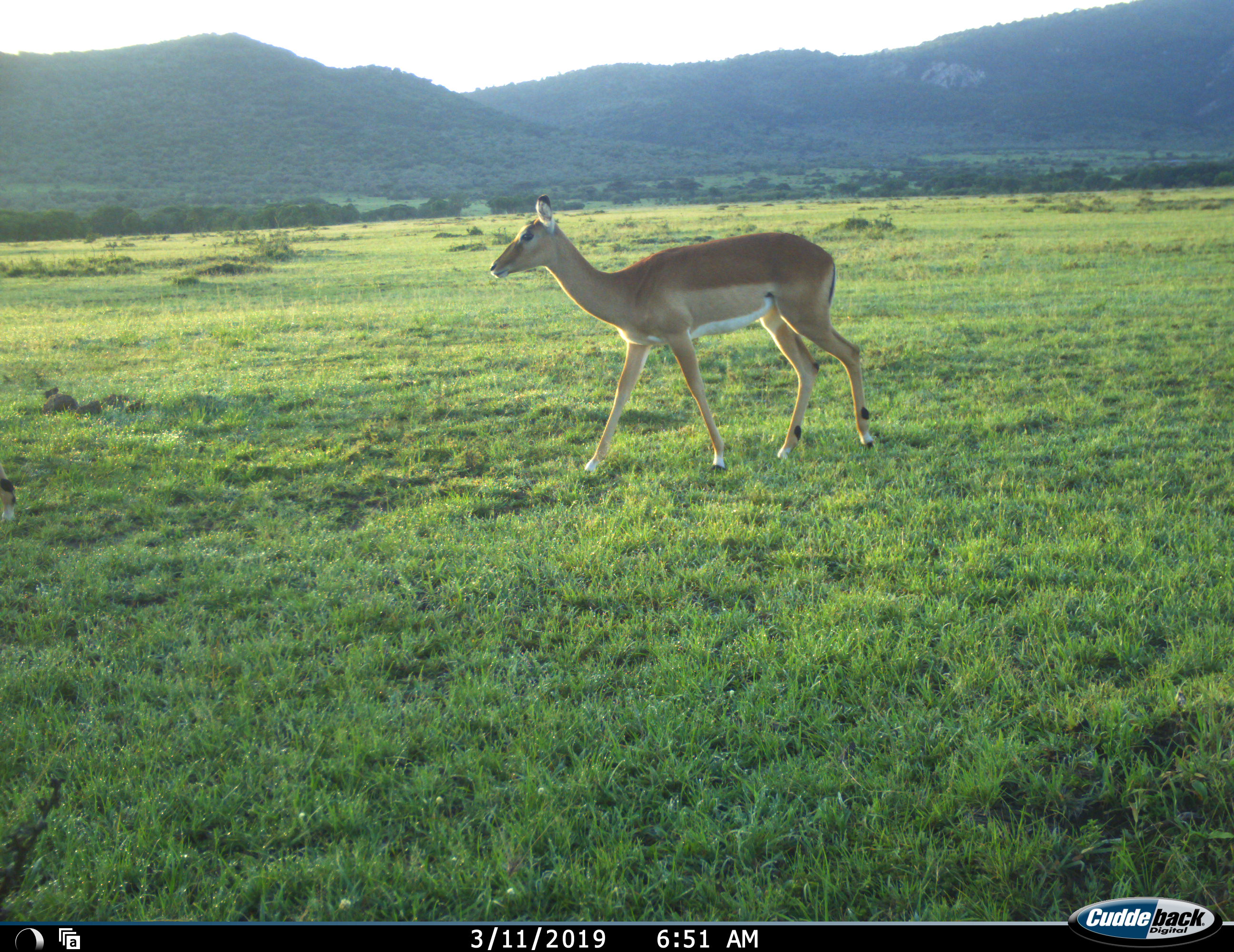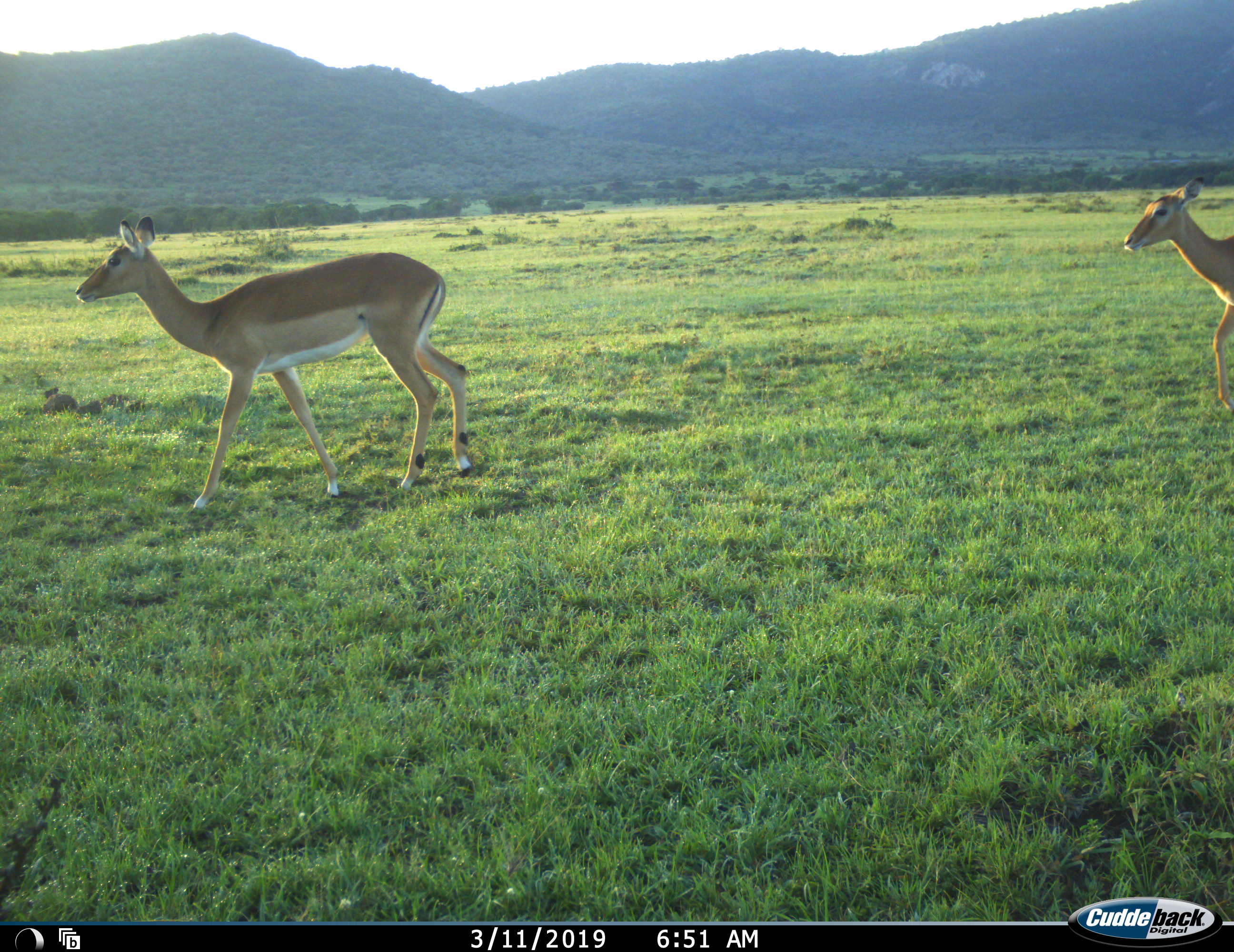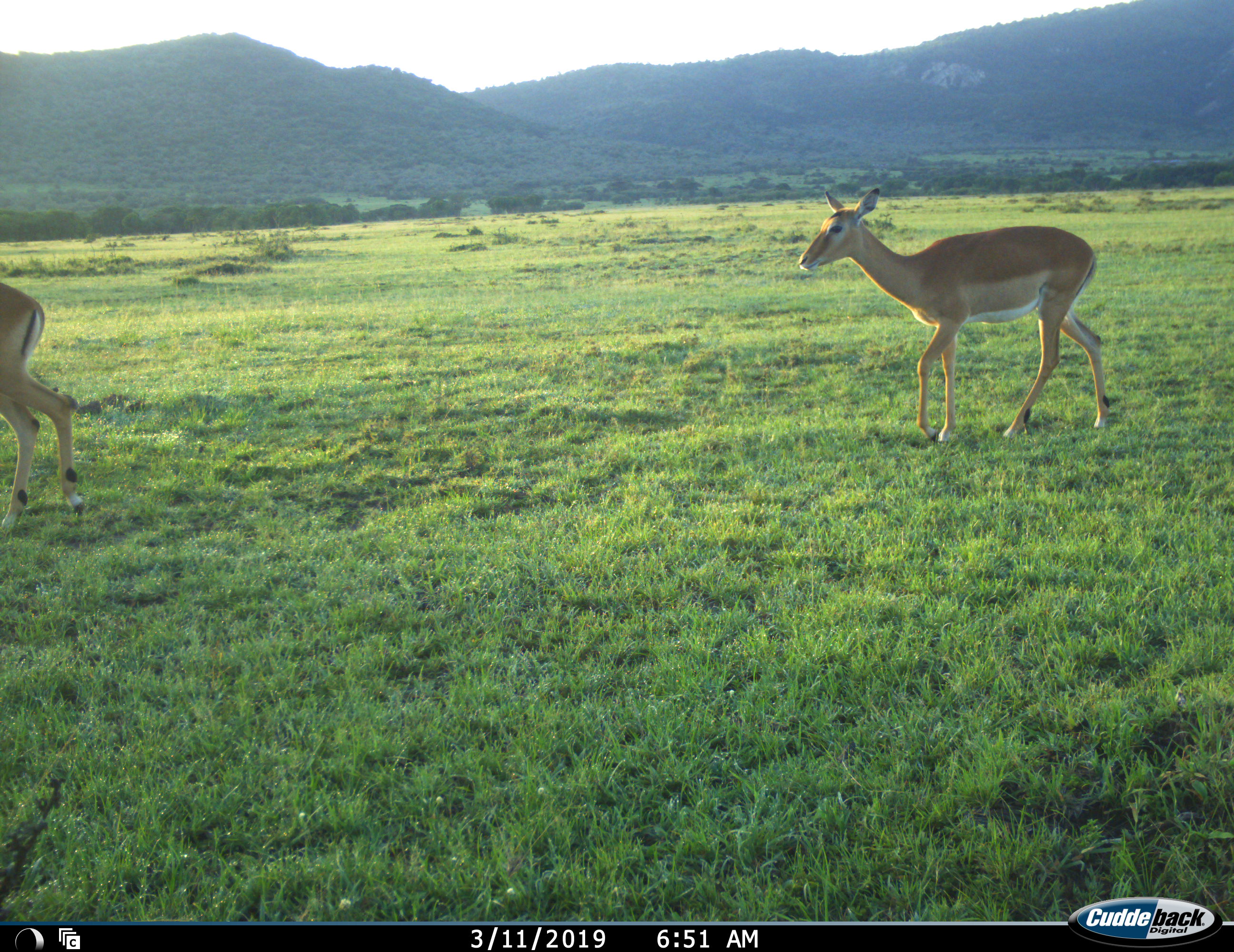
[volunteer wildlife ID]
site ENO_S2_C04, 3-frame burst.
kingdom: Animalia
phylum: Chordata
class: Mammalia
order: Artiodactyla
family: Bovidae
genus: Aepyceros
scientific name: Aepyceros melampus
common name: impala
Impala (Aepyceros melampus), count 2. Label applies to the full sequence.